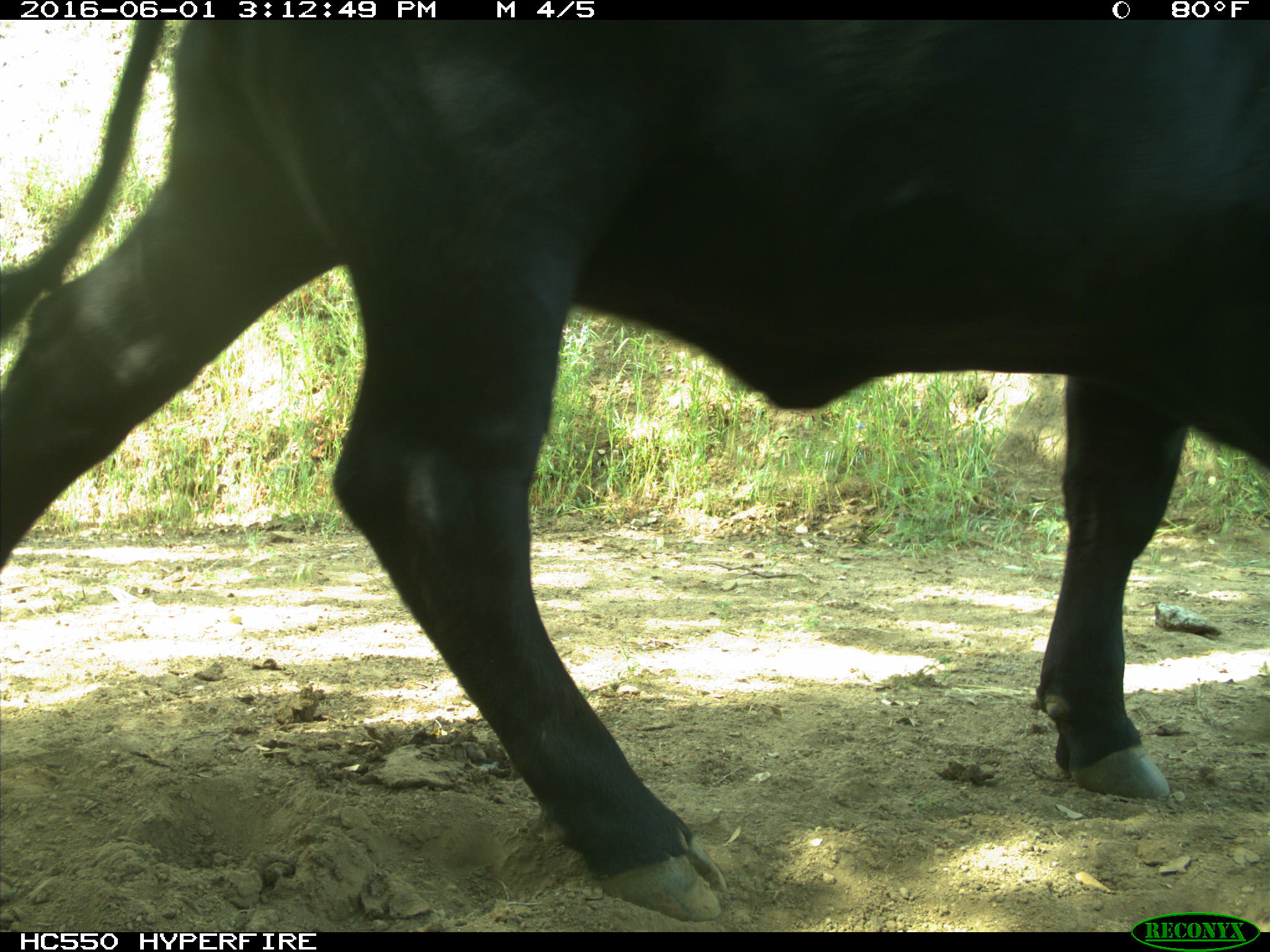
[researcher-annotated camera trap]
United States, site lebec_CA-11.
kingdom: Animalia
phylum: Chordata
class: Mammalia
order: Artiodactyla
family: Bovidae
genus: Bos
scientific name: Bos taurus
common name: domestic cow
Bos taurus (domestic cow).